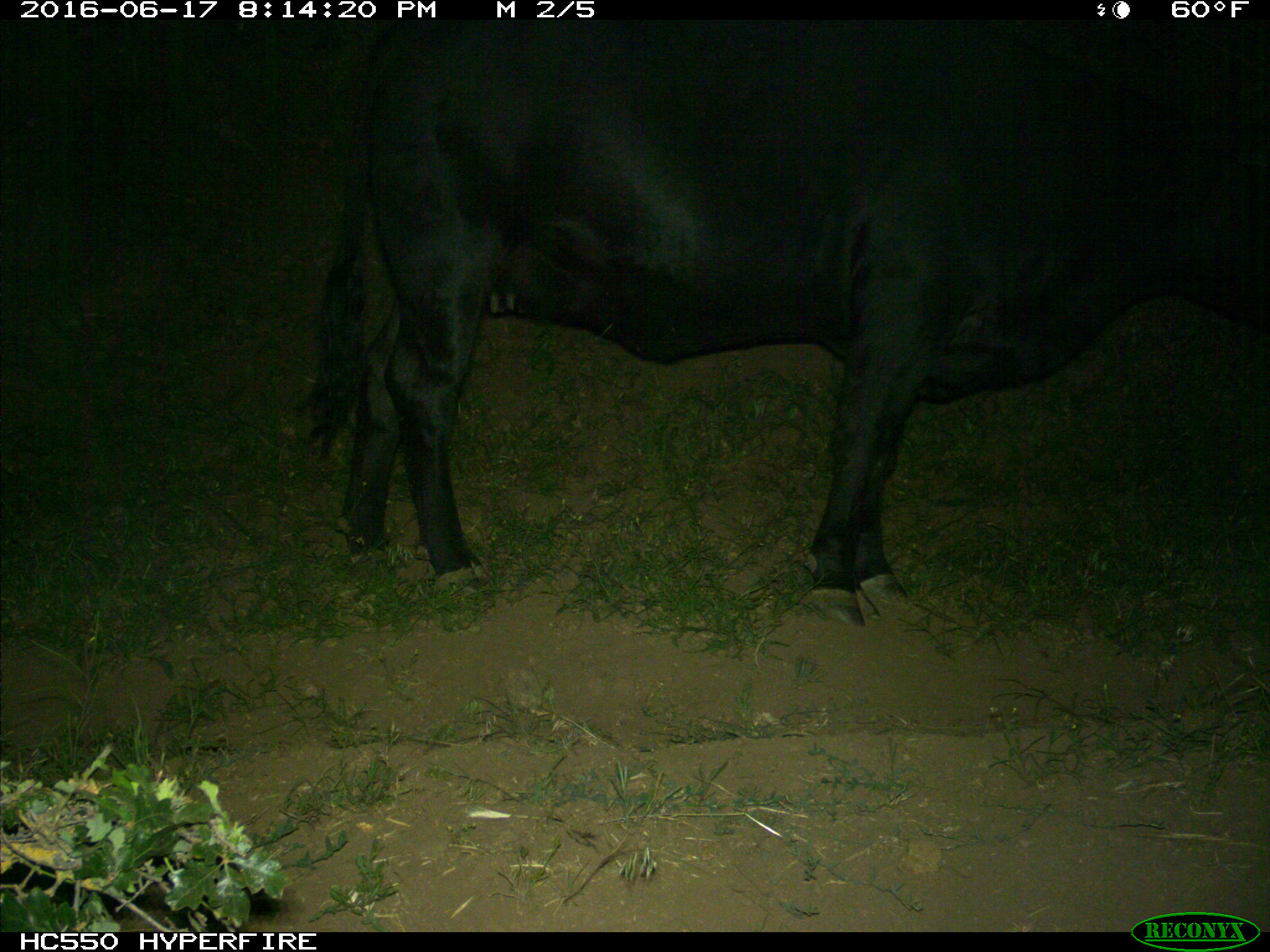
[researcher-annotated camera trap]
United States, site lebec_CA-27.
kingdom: Animalia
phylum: Chordata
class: Mammalia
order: Artiodactyla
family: Bovidae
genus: Bos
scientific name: Bos taurus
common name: domestic cow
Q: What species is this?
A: Bos taurus (domestic cow).